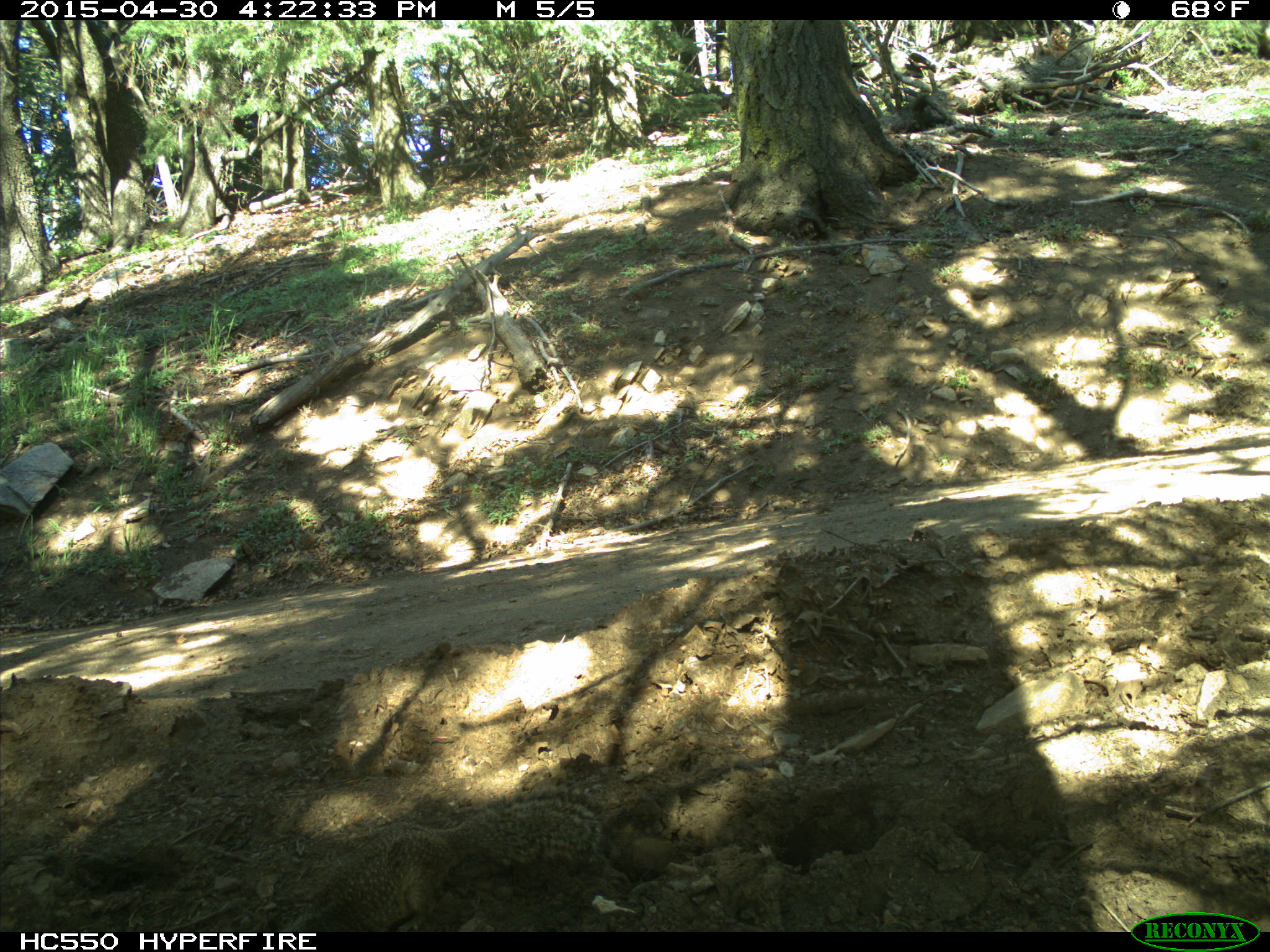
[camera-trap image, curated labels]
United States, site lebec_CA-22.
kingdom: Animalia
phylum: Chordata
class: Mammalia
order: Rodentia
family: Sciuridae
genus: Otospermophilus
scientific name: Otospermophilus beecheyi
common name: california ground squirrel